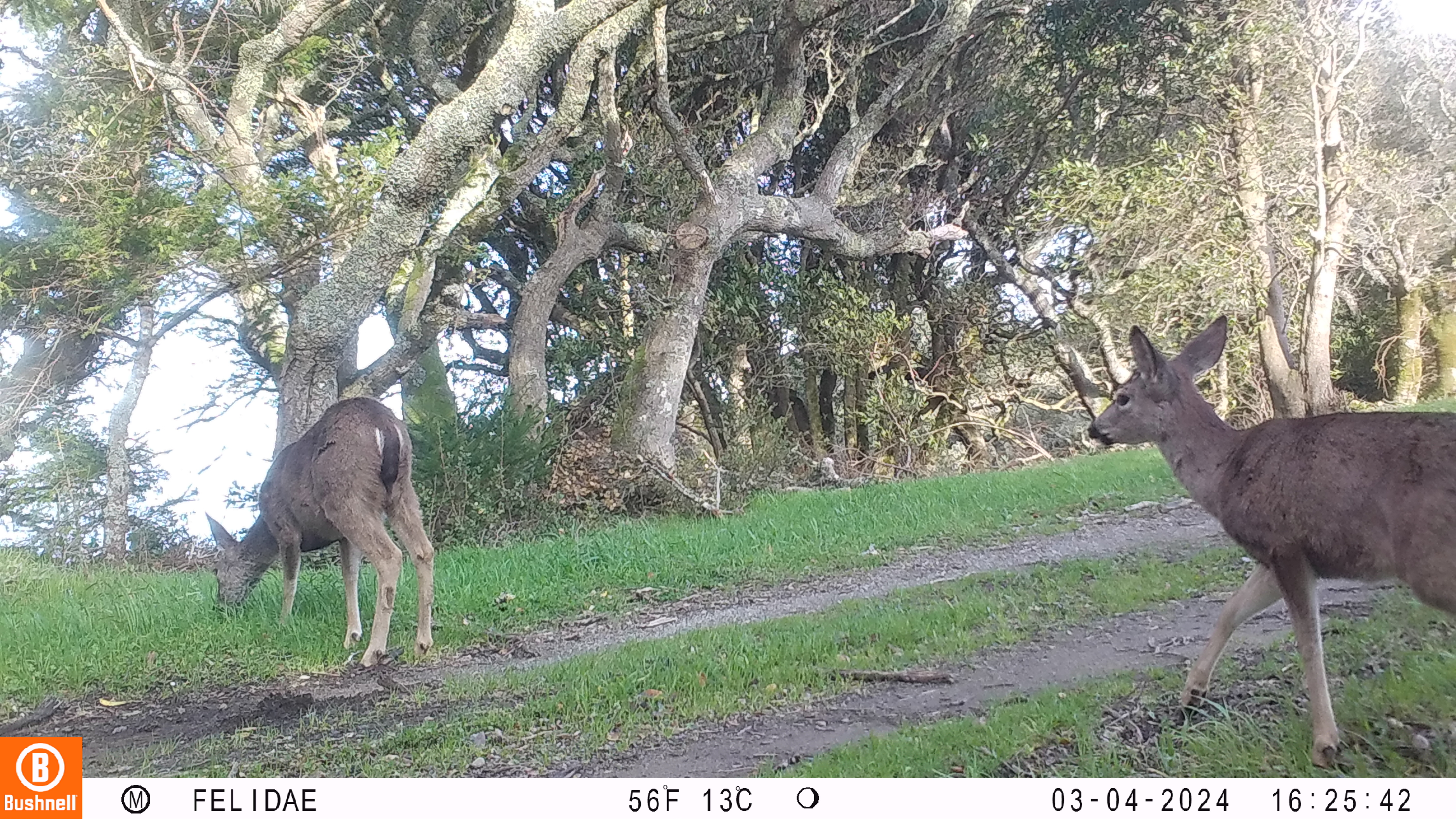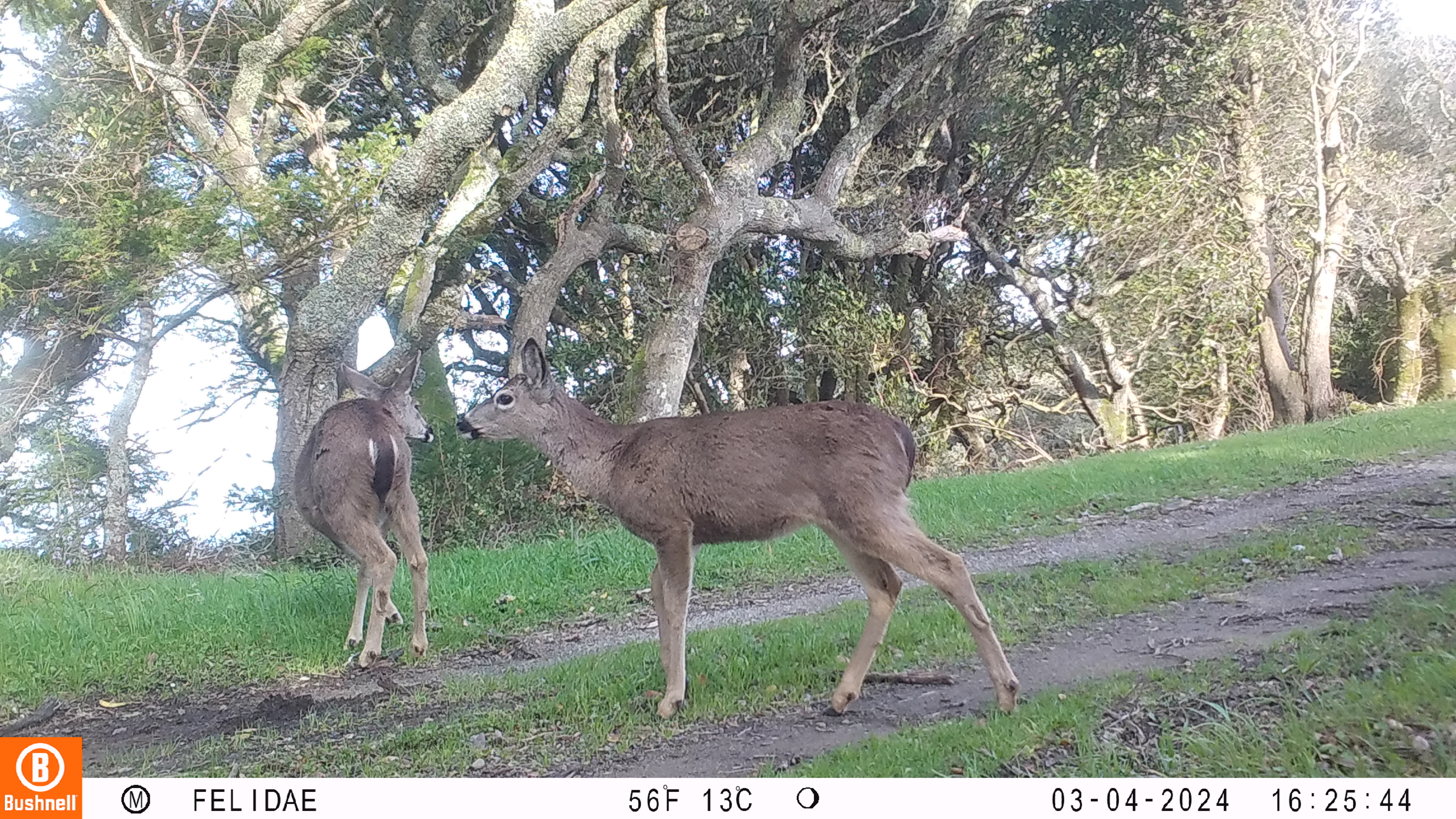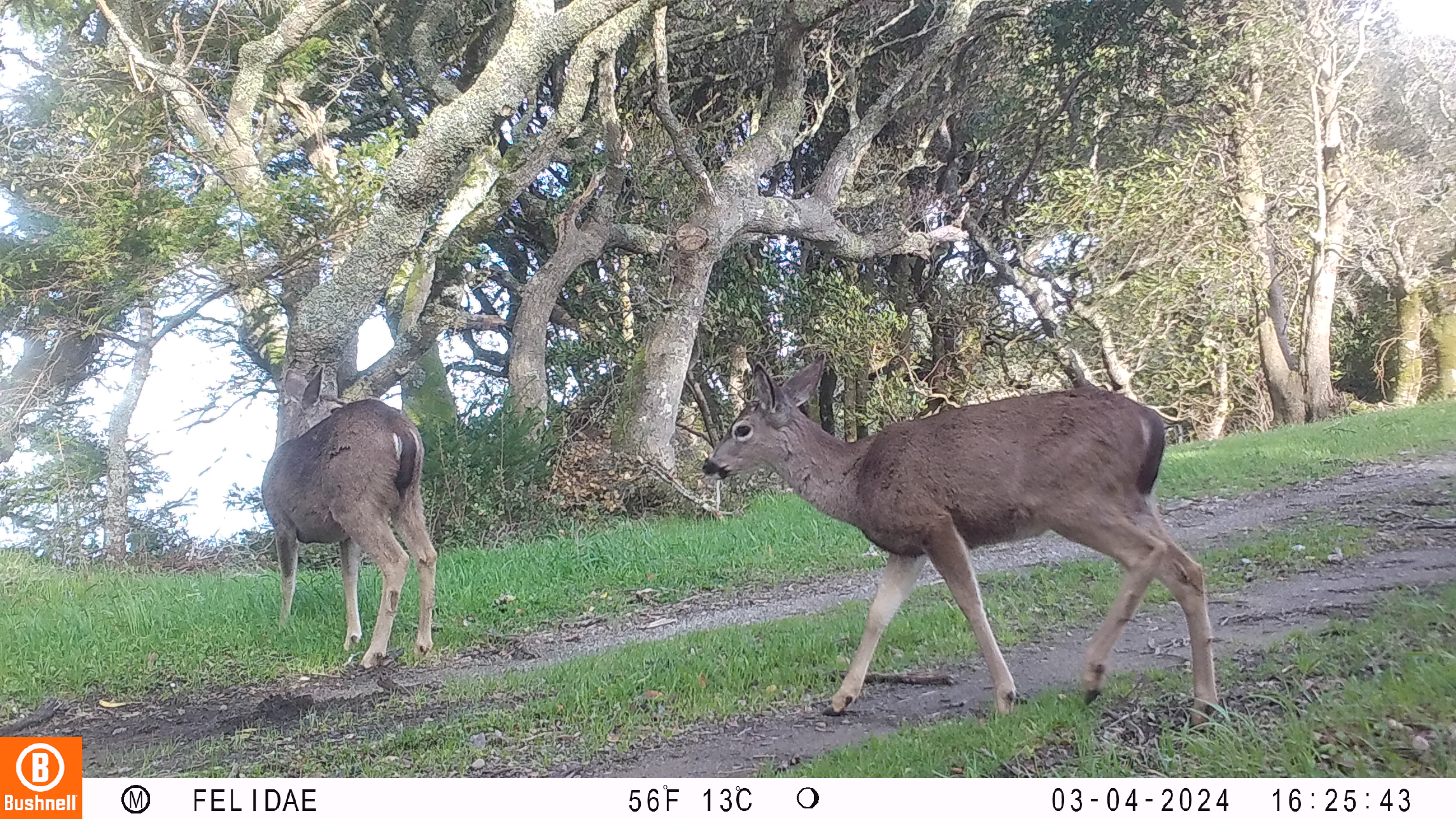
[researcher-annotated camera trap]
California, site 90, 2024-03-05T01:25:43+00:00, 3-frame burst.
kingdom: Animalia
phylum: Chordata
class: Mammalia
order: Artiodactyla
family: Cervidae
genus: Odocoileus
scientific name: Odocoileus hemionus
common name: mule deer